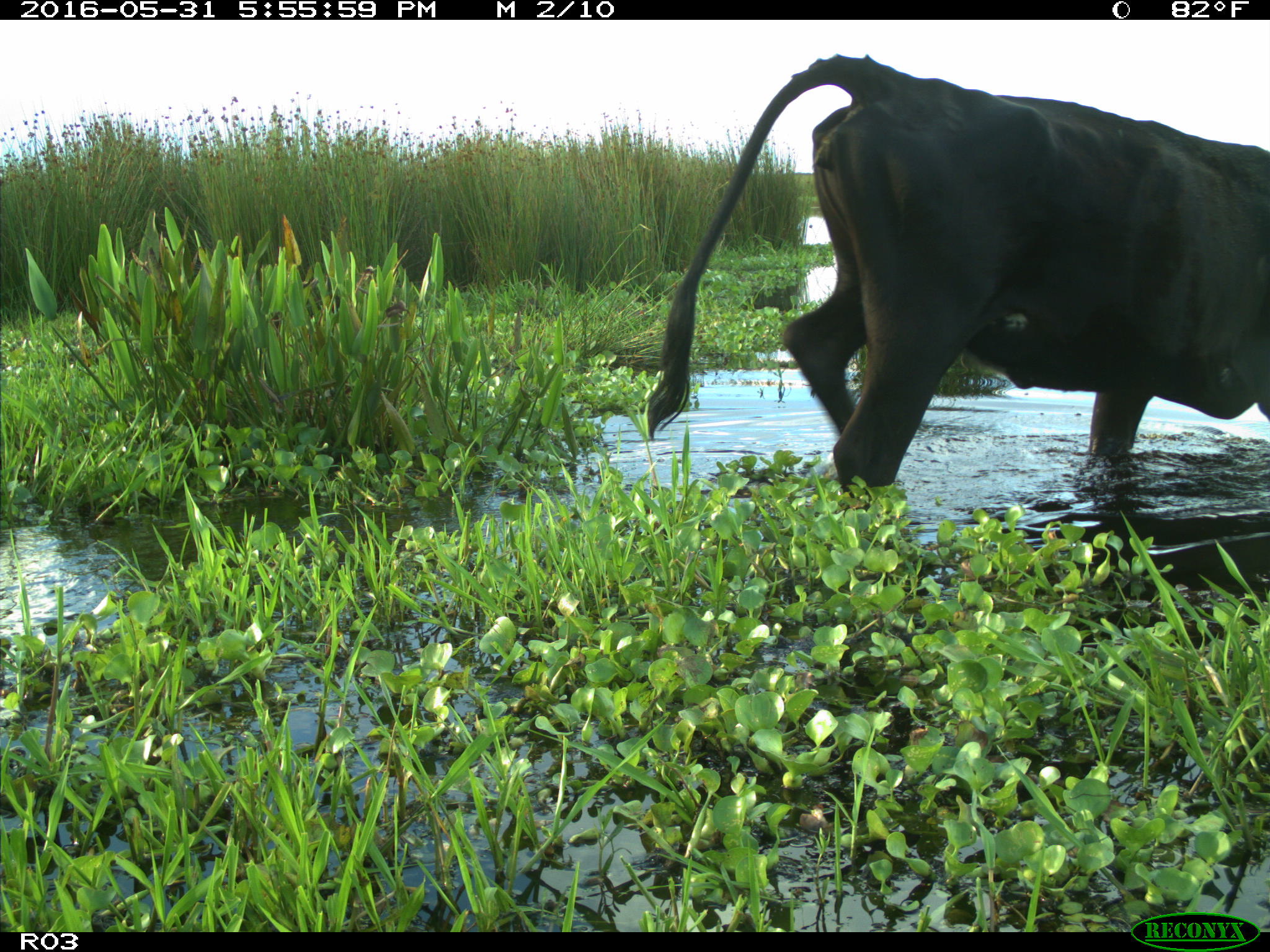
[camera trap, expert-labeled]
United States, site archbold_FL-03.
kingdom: Animalia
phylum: Chordata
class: Mammalia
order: Artiodactyla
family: Bovidae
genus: Bos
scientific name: Bos taurus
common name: domestic cow